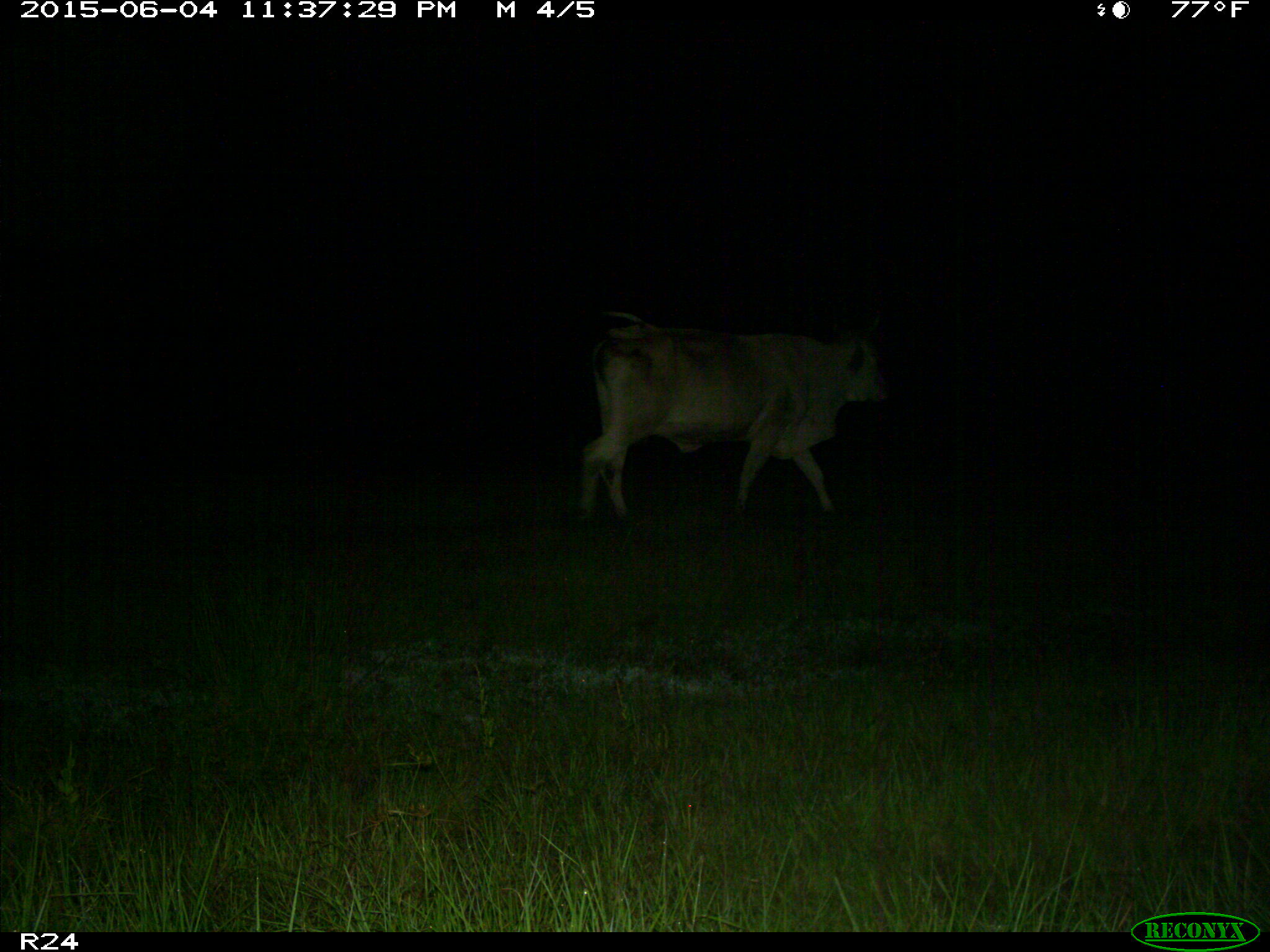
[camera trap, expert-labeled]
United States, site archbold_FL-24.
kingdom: Animalia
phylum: Chordata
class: Mammalia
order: Artiodactyla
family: Bovidae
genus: Bos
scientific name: Bos taurus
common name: domestic cow